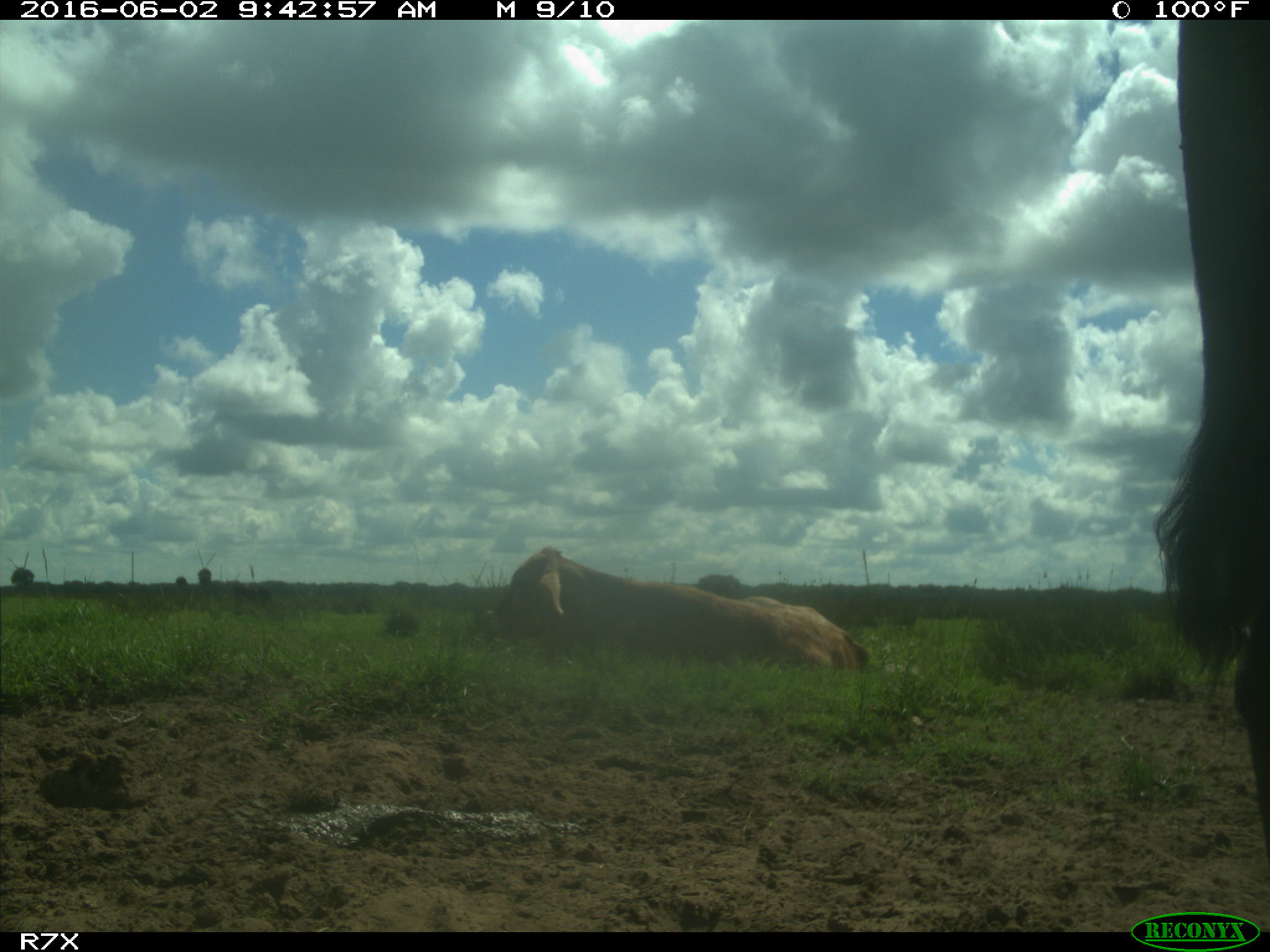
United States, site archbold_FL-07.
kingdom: Animalia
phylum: Chordata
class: Mammalia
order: Artiodactyla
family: Bovidae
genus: Bos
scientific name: Bos taurus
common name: domestic cow